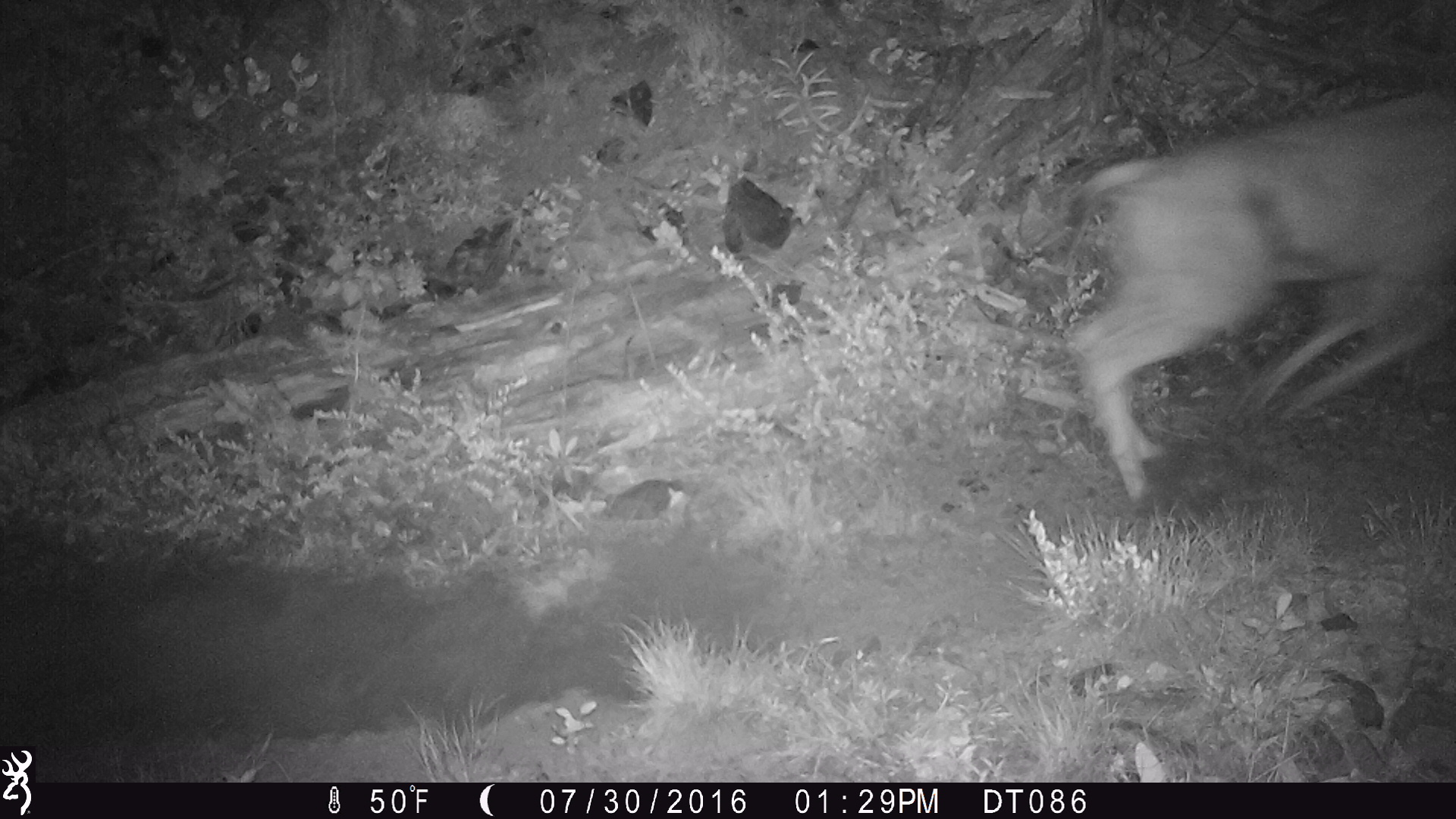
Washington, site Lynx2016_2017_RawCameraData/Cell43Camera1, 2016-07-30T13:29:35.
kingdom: Animalia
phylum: Chordata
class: Mammalia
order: Artiodactyla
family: Cervidae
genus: Odocoileus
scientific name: Odocoileus hemionus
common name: mule deer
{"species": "Odocoileus hemionus (mule deer)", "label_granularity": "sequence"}